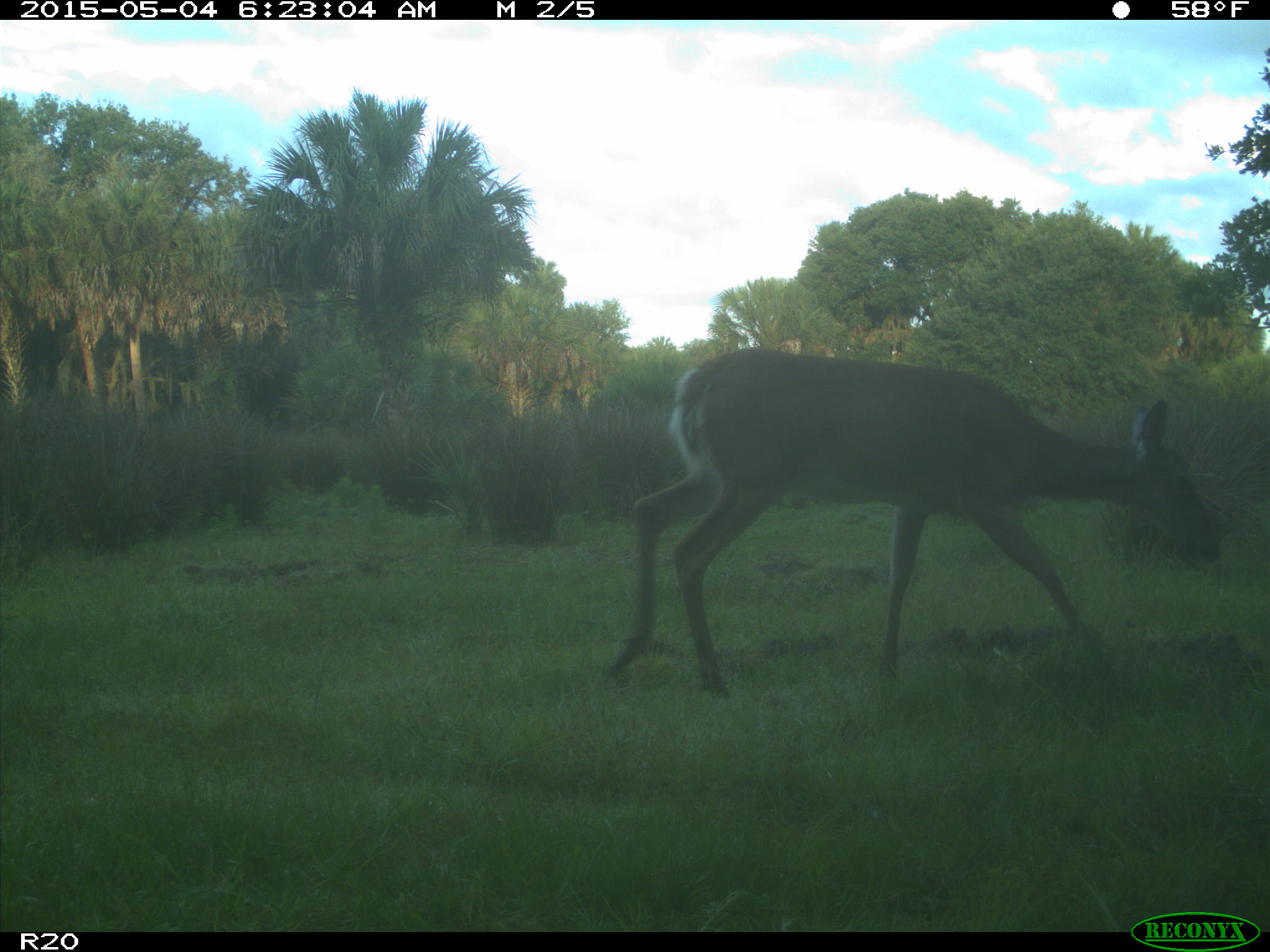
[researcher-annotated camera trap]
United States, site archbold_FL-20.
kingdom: Animalia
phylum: Chordata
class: Mammalia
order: Artiodactyla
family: Cervidae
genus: Odocoileus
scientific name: Odocoileus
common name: deer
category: unidentified deer